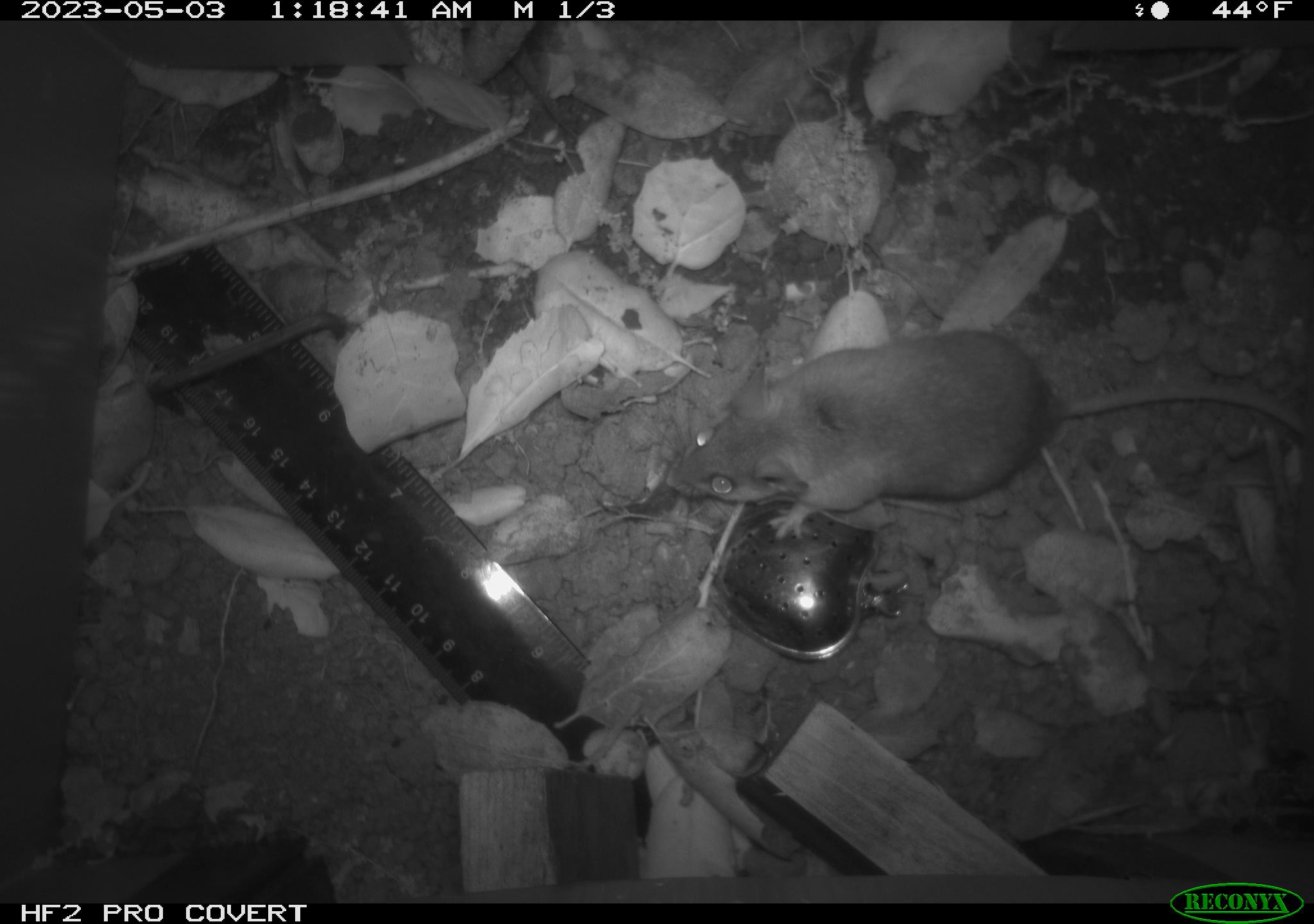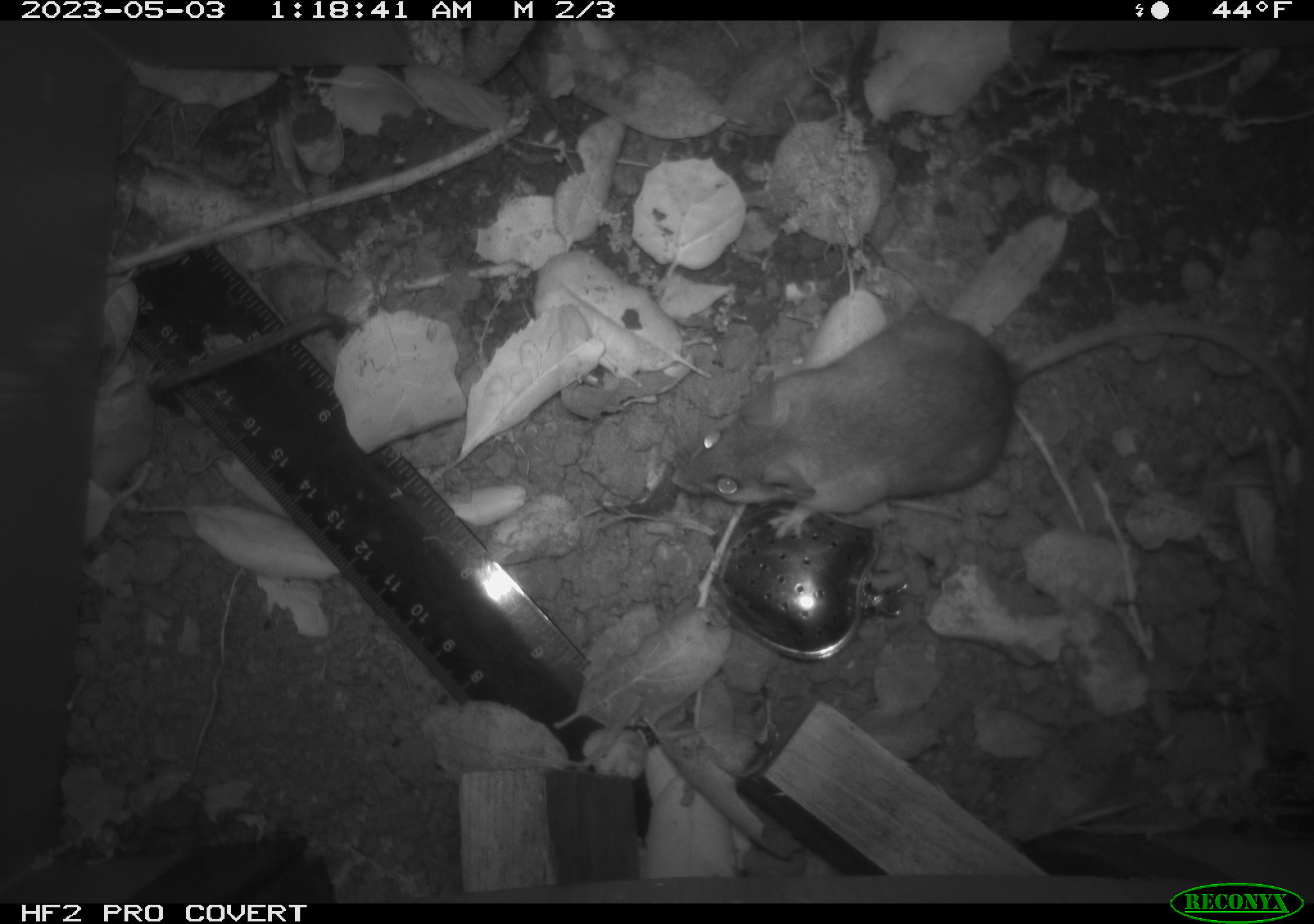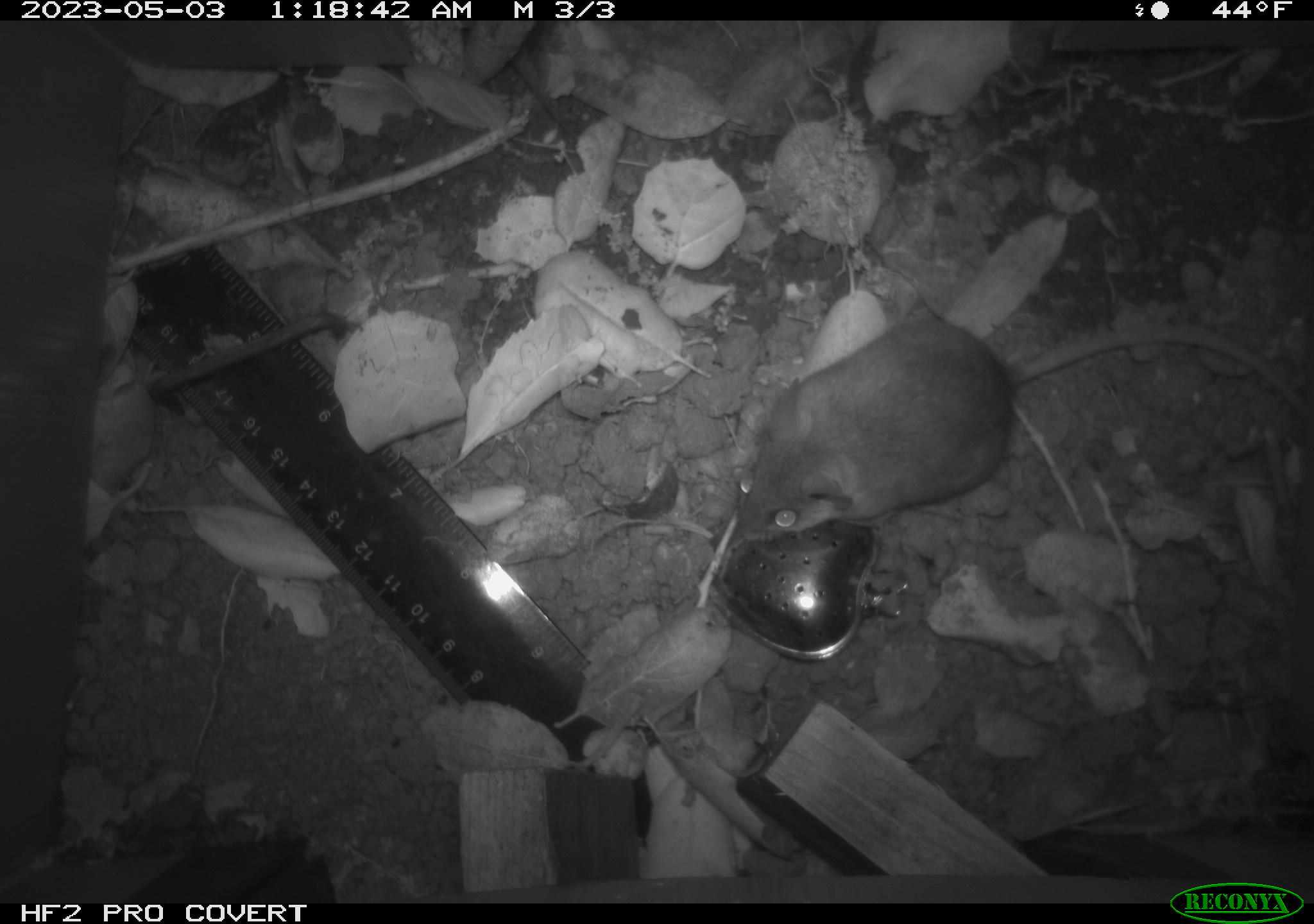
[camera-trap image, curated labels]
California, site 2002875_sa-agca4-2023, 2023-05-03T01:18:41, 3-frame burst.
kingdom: Animalia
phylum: Chordata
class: Mammalia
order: Rodentia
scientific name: Rodentia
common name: mouse species